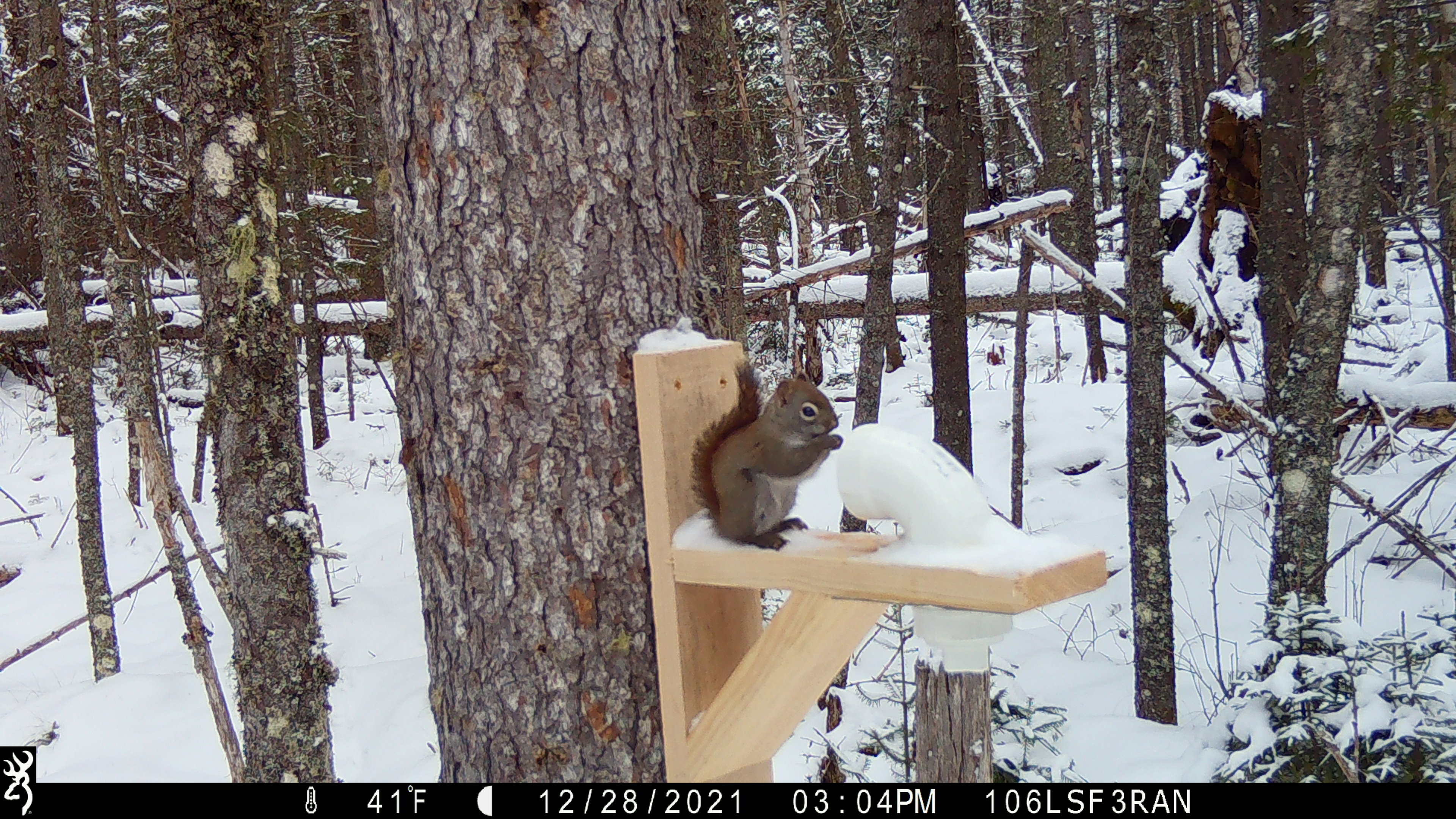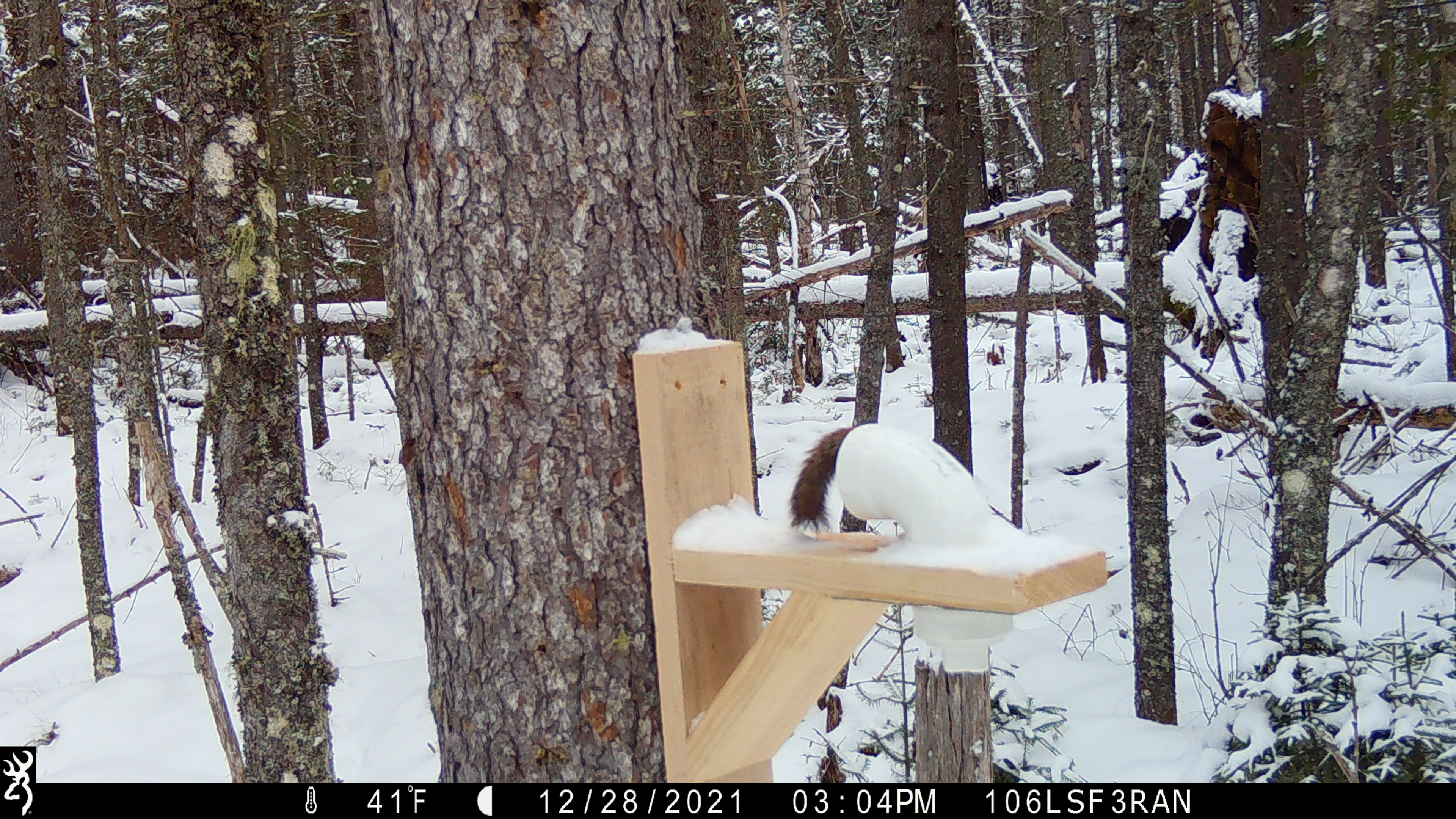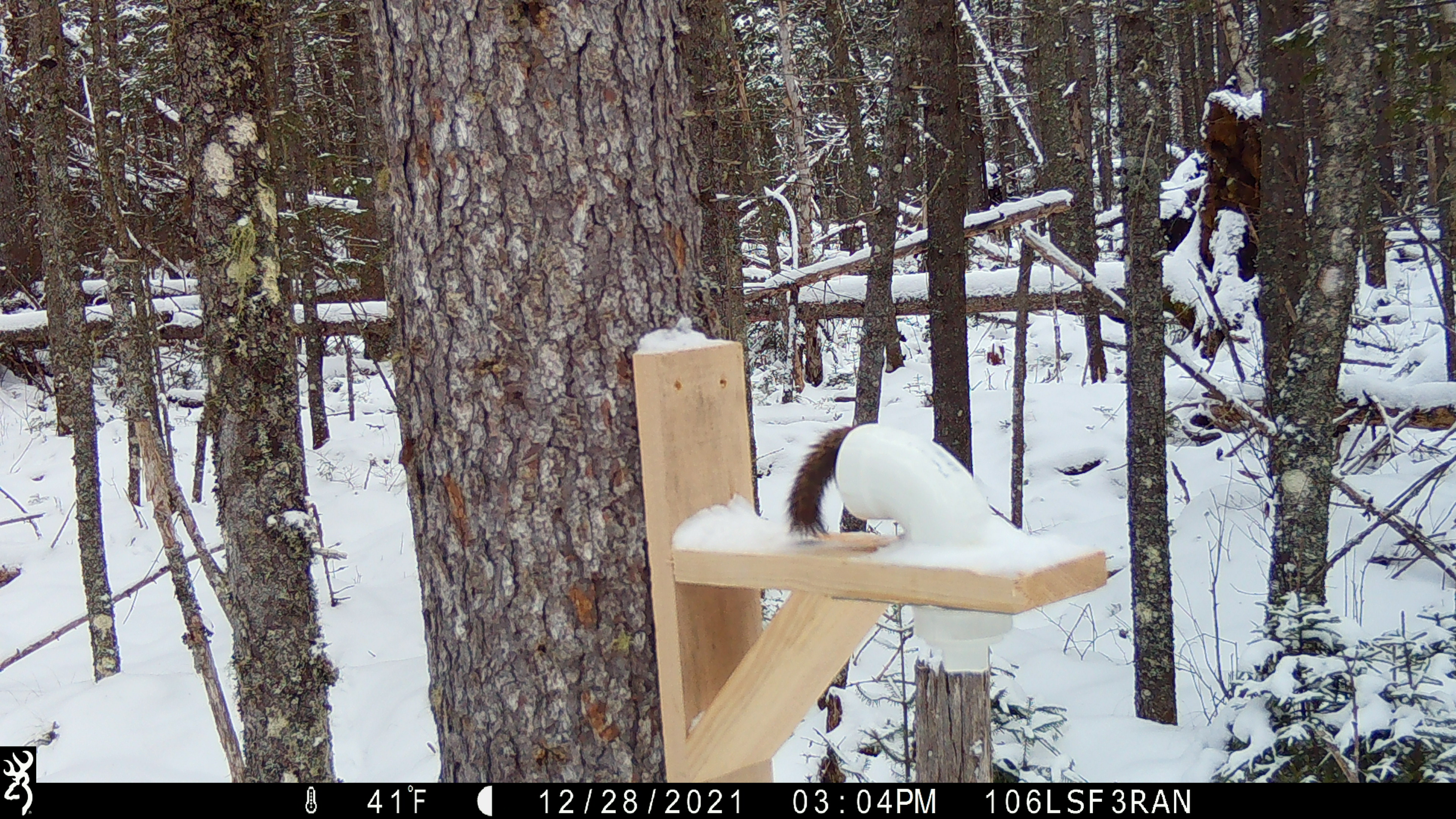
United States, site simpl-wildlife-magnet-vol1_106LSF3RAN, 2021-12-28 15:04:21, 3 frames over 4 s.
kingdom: Animalia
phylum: Chordata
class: Mammalia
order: Rodentia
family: Sciuridae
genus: Tamiasciurus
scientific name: Tamiasciurus hudsonicus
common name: red squirrel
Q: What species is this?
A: Red squirrel (Tamiasciurus hudsonicus).